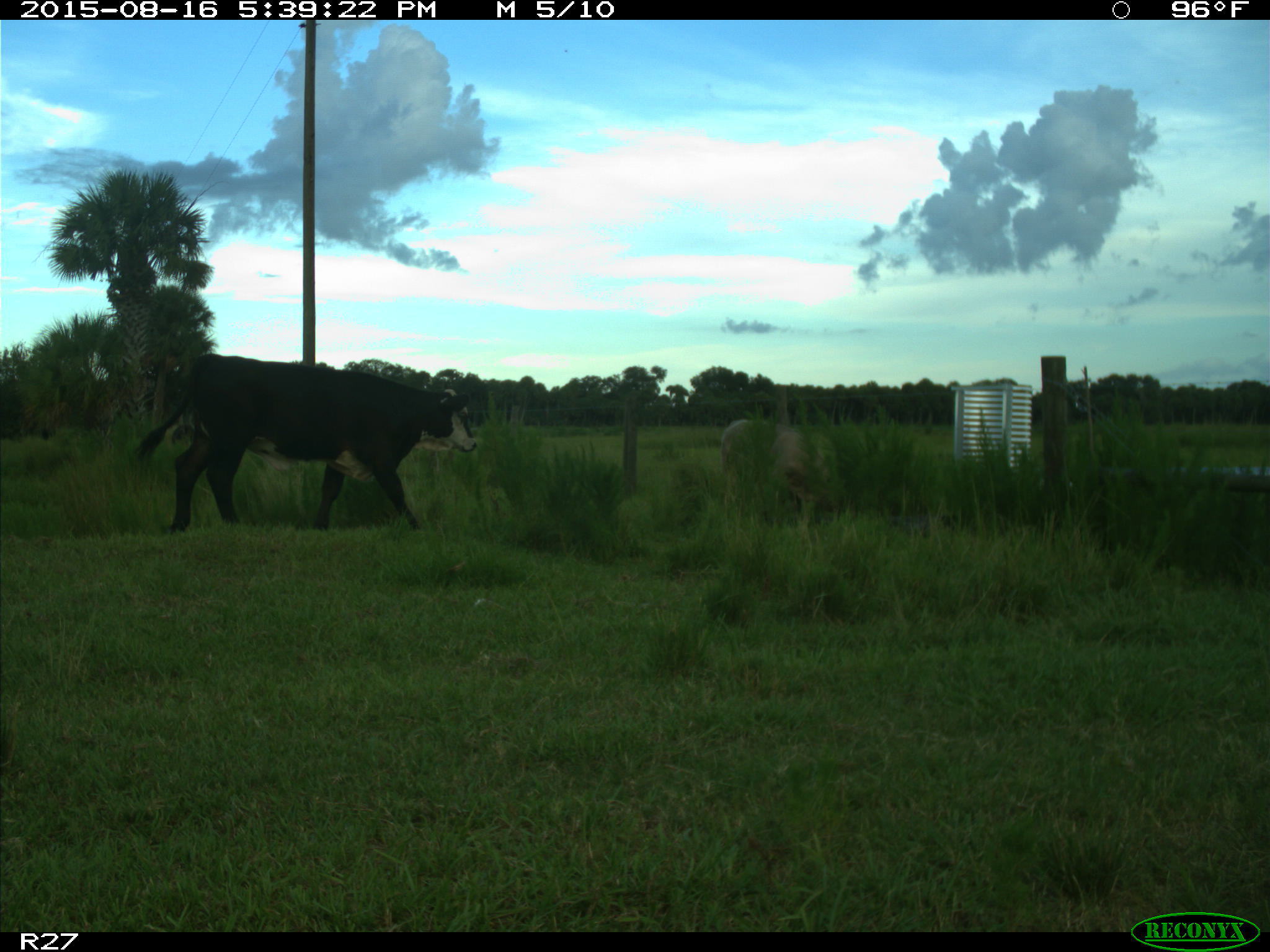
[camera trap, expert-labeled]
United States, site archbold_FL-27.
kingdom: Animalia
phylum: Chordata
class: Mammalia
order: Artiodactyla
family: Bovidae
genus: Bos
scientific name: Bos taurus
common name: domestic cow